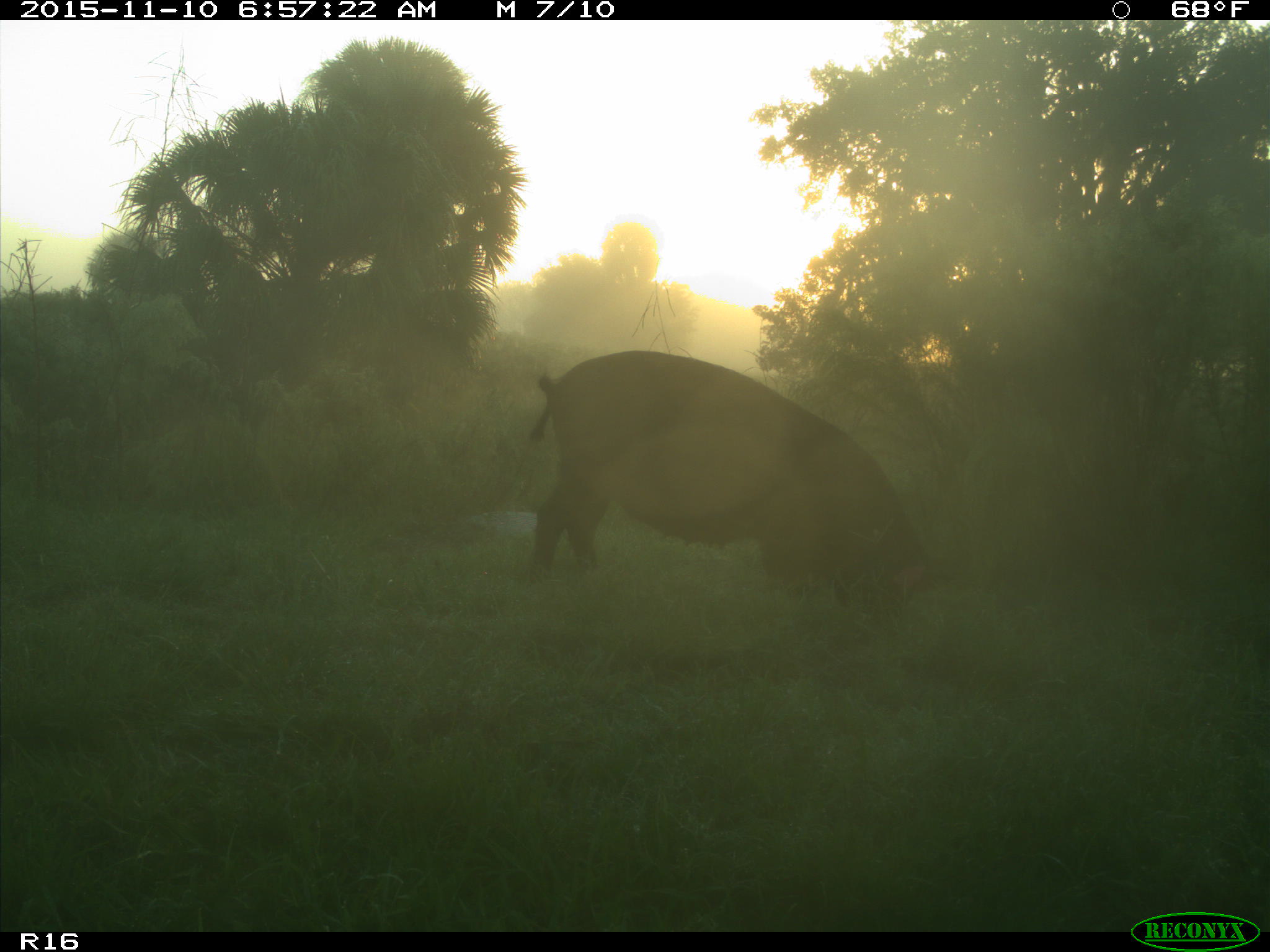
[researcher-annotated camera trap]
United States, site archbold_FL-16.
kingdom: Animalia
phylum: Chordata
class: Mammalia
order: Artiodactyla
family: Suidae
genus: Sus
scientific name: Sus scrofa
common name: wild boar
Sus scrofa (wild boar).